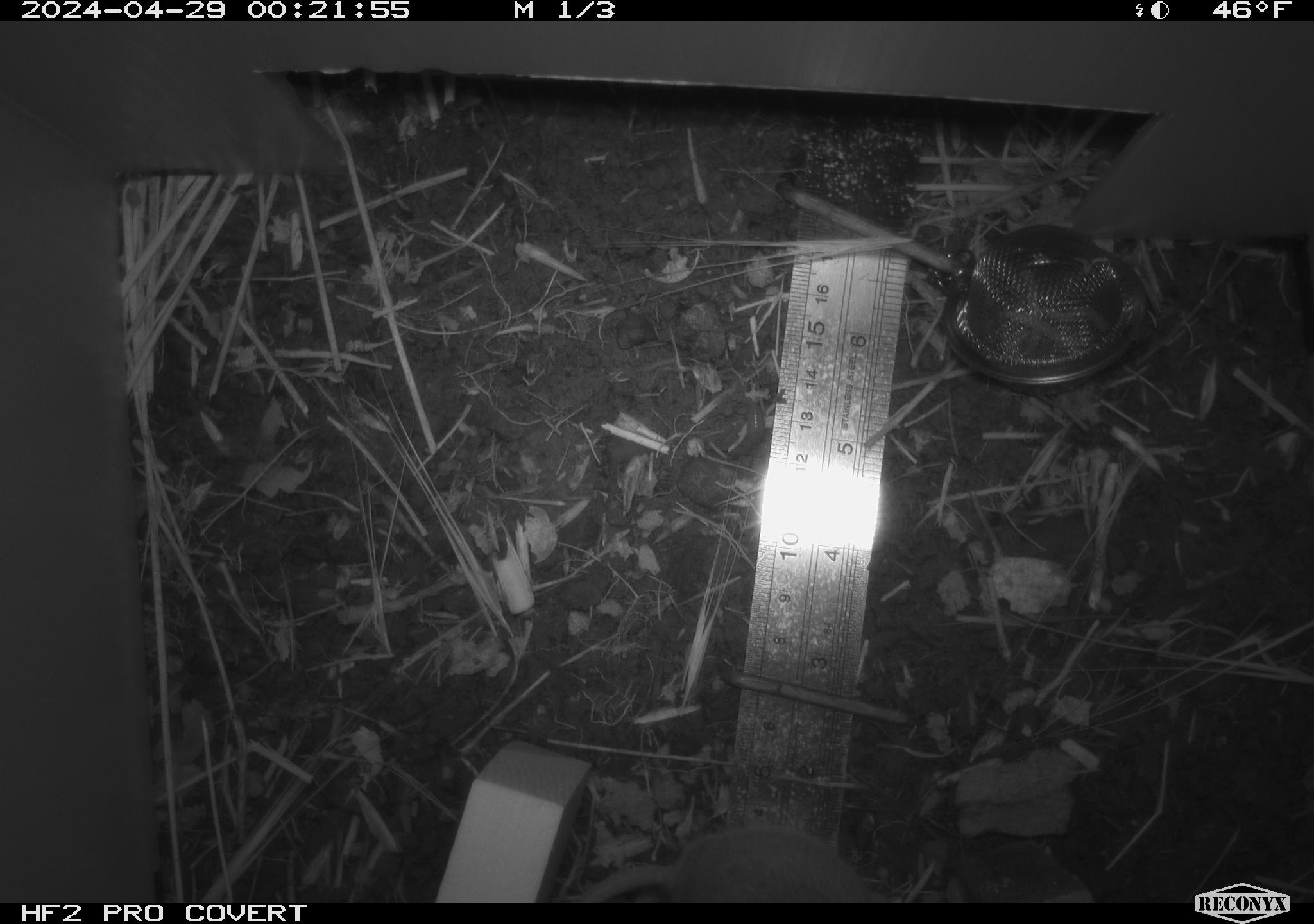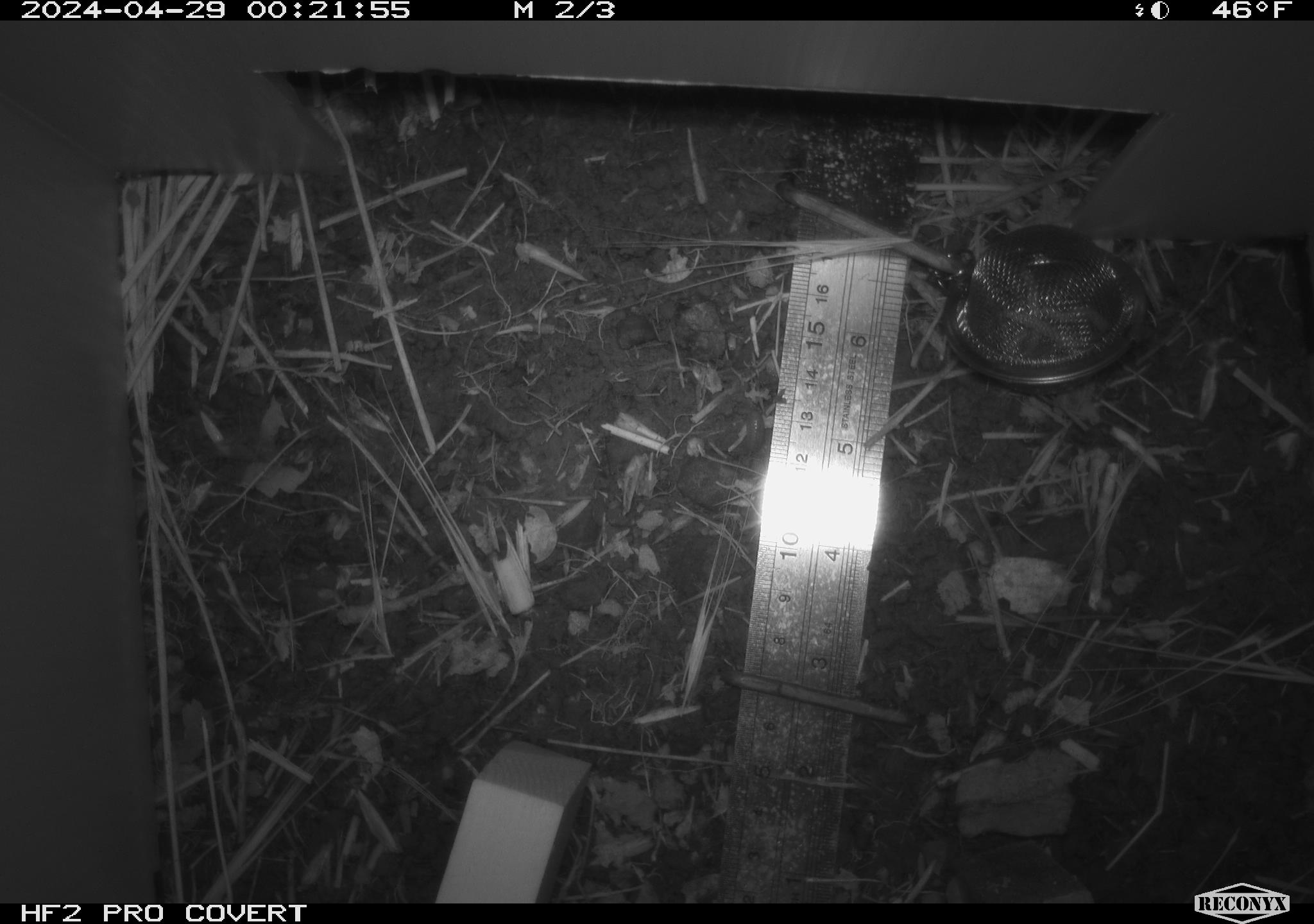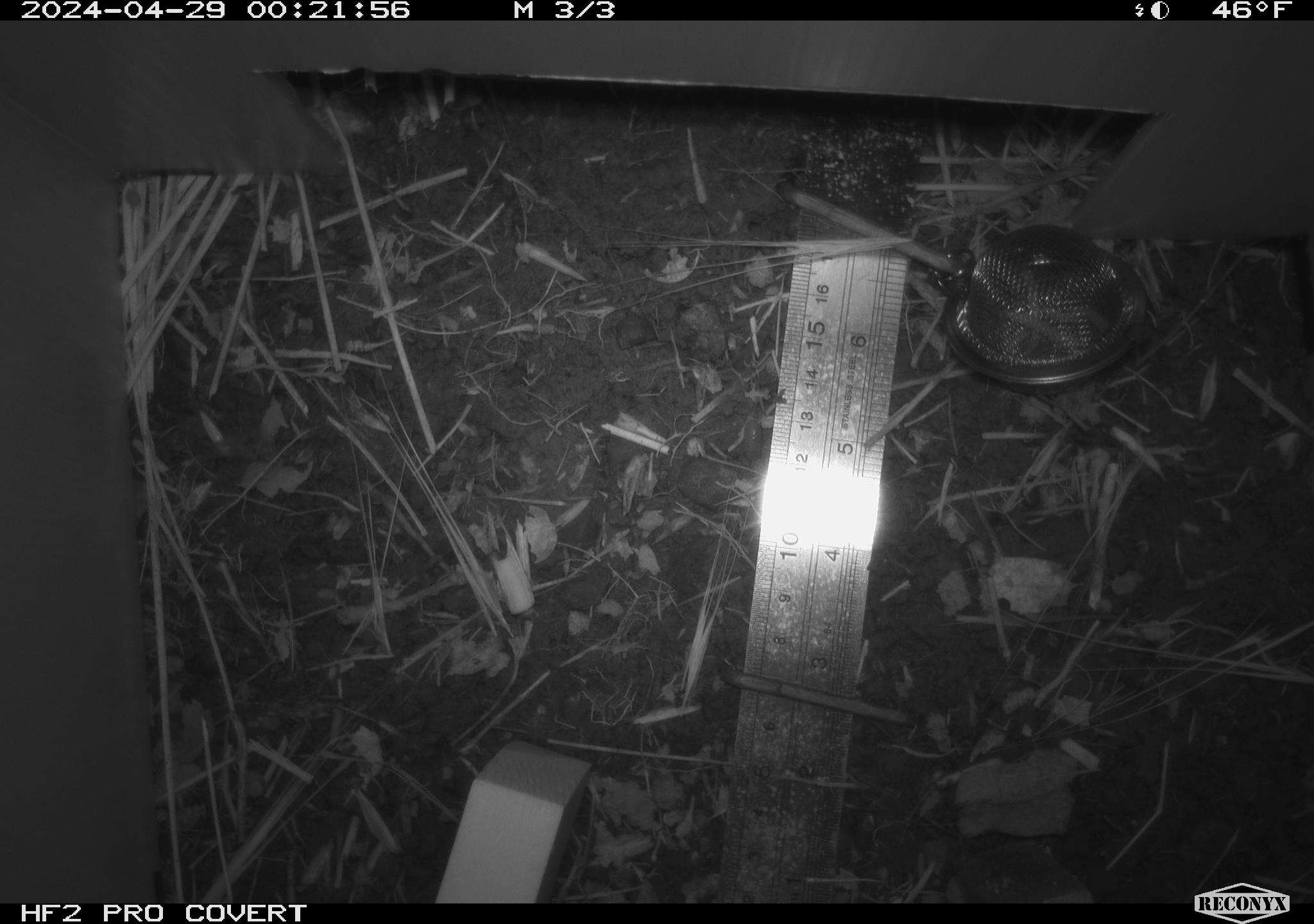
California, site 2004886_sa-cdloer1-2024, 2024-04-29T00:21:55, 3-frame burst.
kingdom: Animalia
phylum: Chordata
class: Mammalia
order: Rodentia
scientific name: Rodentia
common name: mouse species